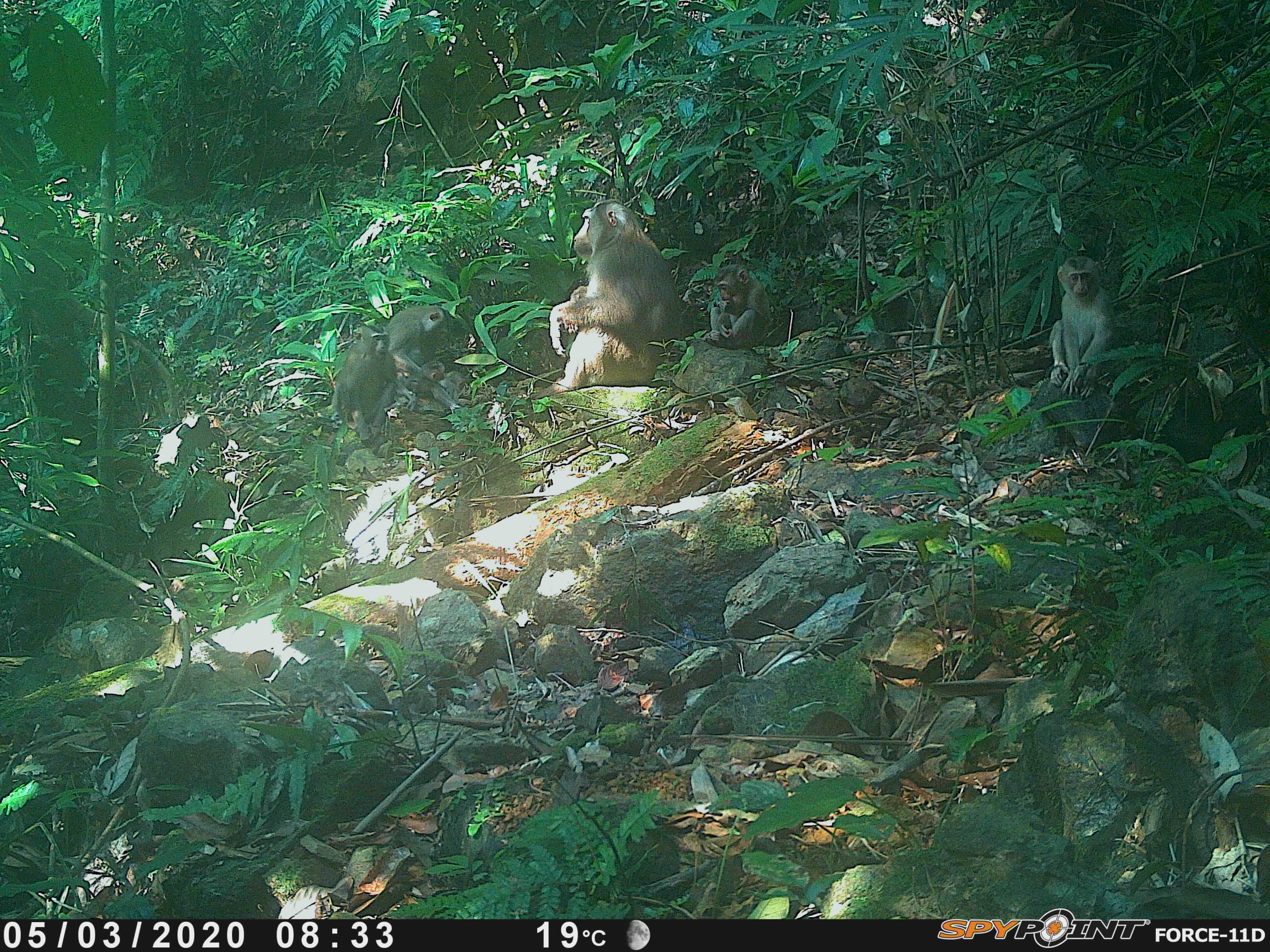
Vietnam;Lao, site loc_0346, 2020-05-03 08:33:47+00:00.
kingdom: Animalia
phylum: Chordata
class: Mammalia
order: Primates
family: Cercopithecidae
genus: Macaca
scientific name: Macaca nemestrina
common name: pig-tailed macaque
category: pig tailed macaque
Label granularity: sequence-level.